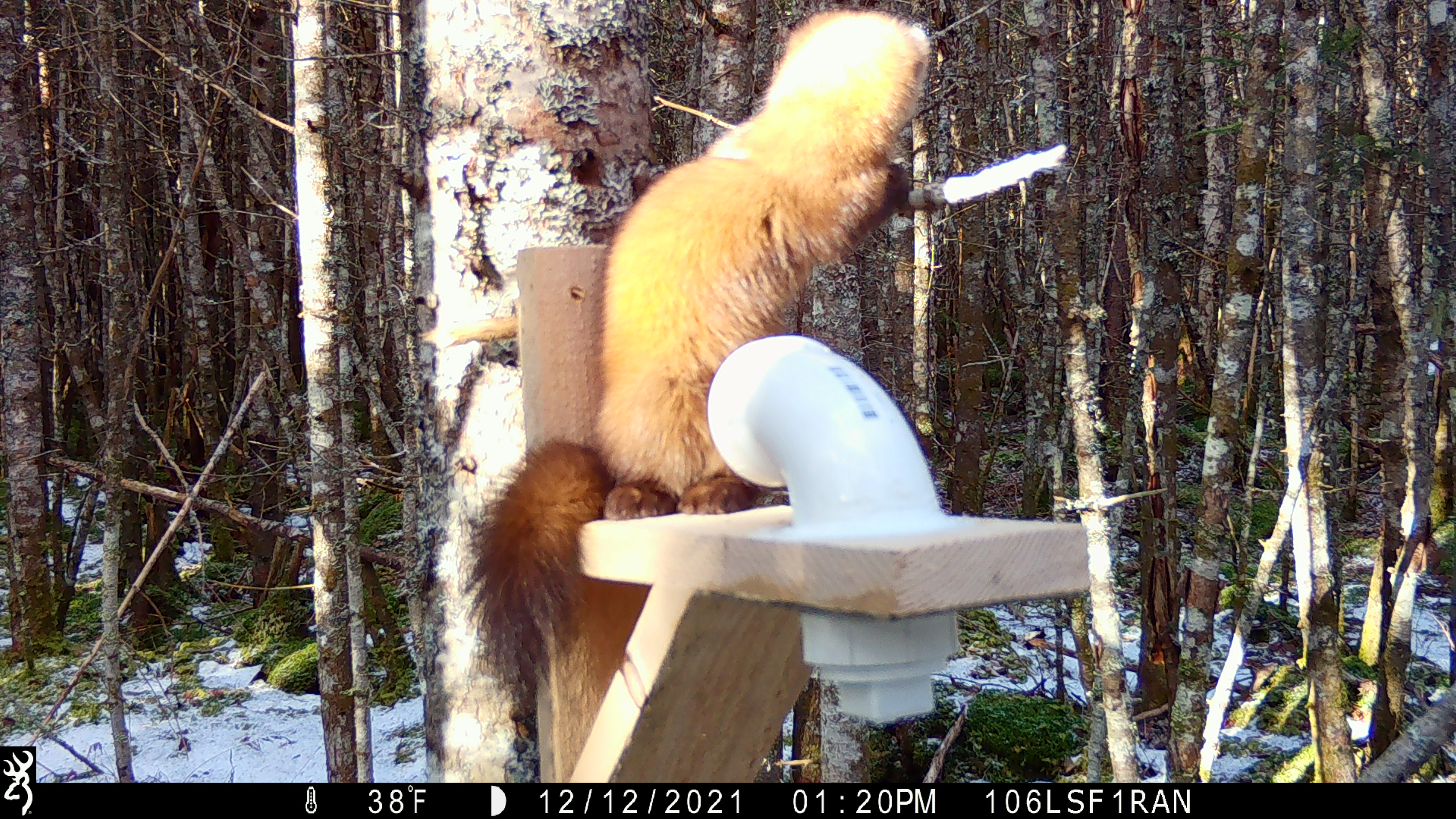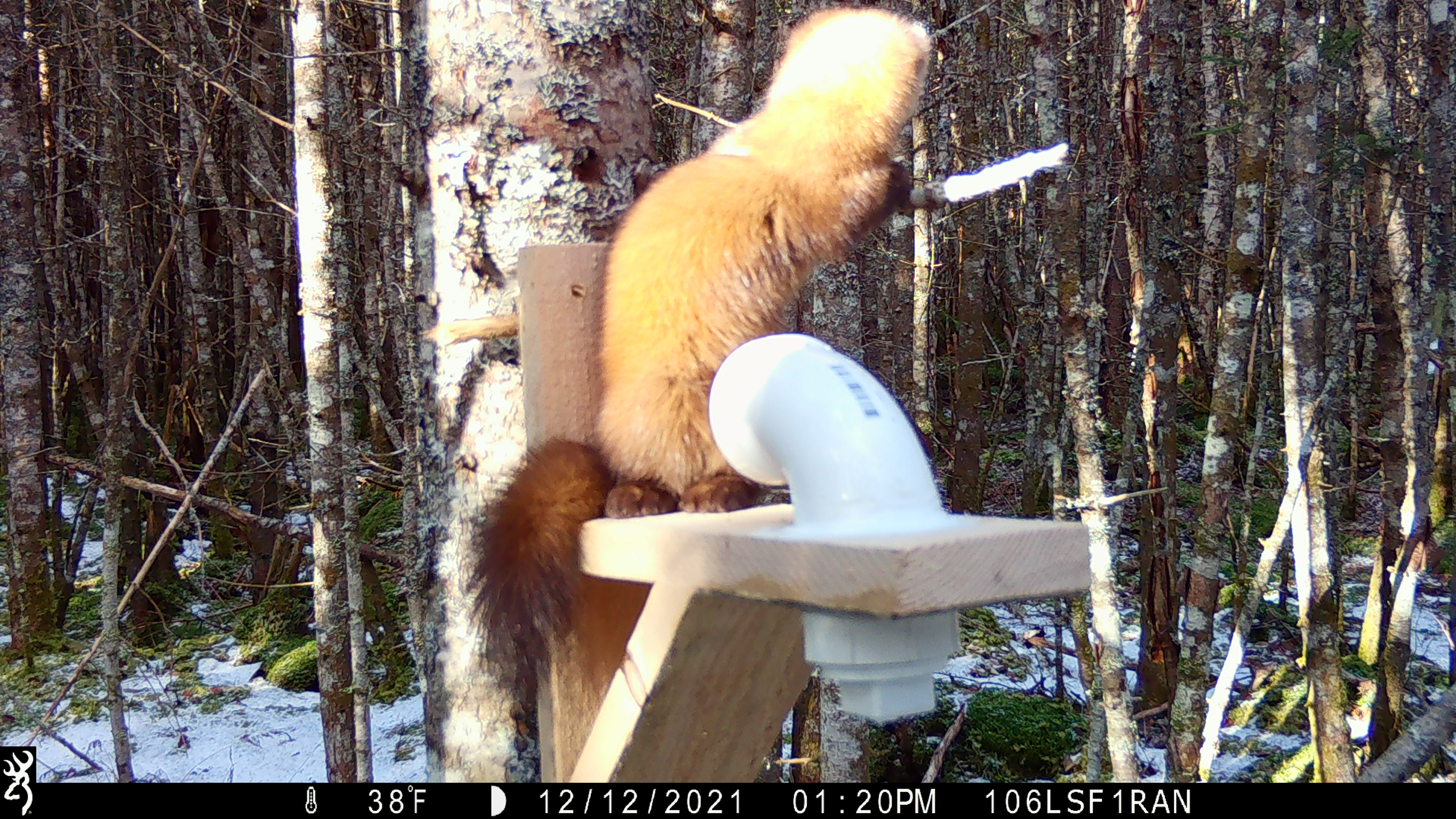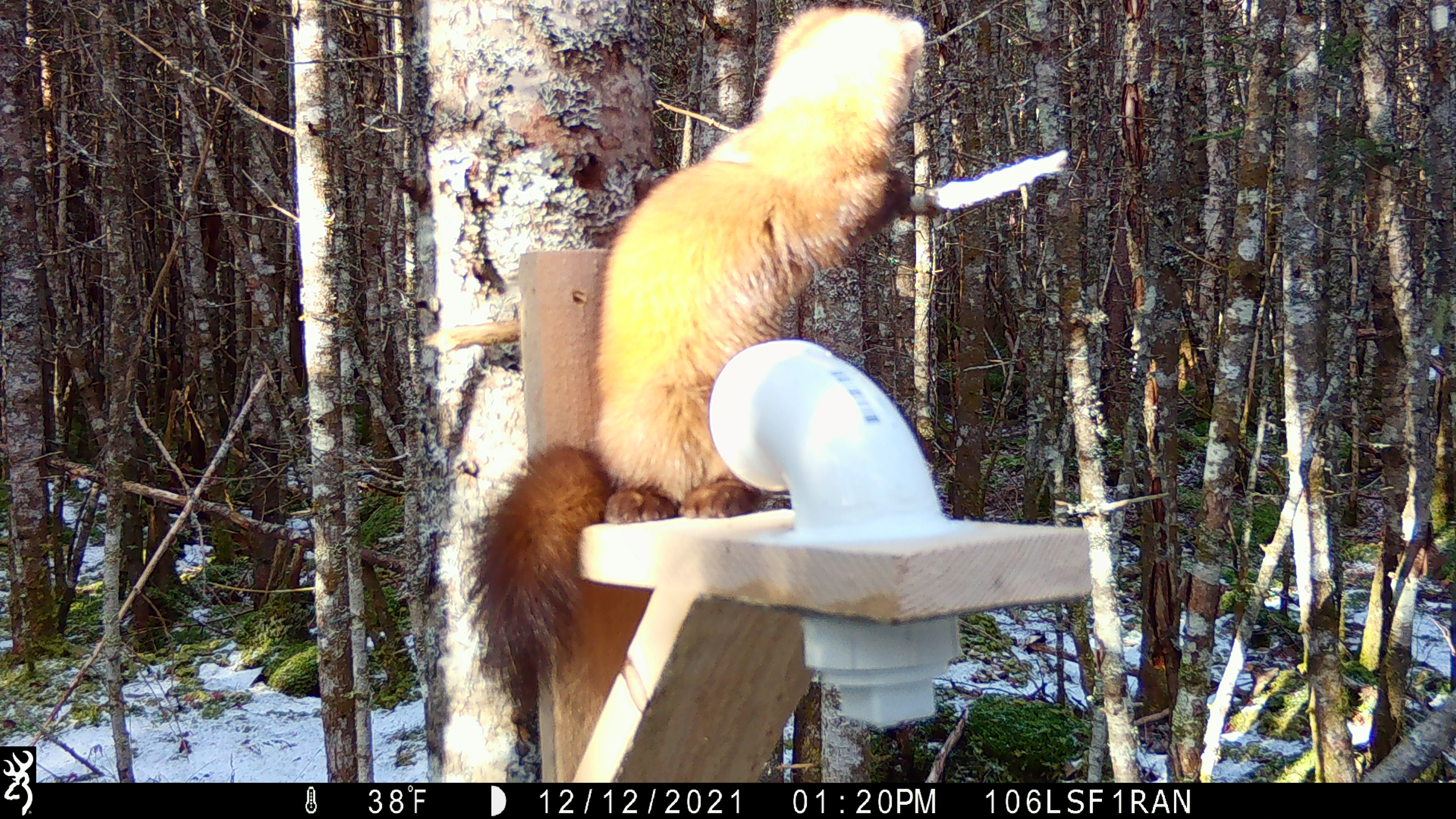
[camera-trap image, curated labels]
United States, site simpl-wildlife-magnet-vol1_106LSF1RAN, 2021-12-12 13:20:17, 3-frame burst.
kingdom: Animalia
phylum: Chordata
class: Mammalia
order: Carnivora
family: Mustelidae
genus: Martes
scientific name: Martes americana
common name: american marten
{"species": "american marten (Martes americana)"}